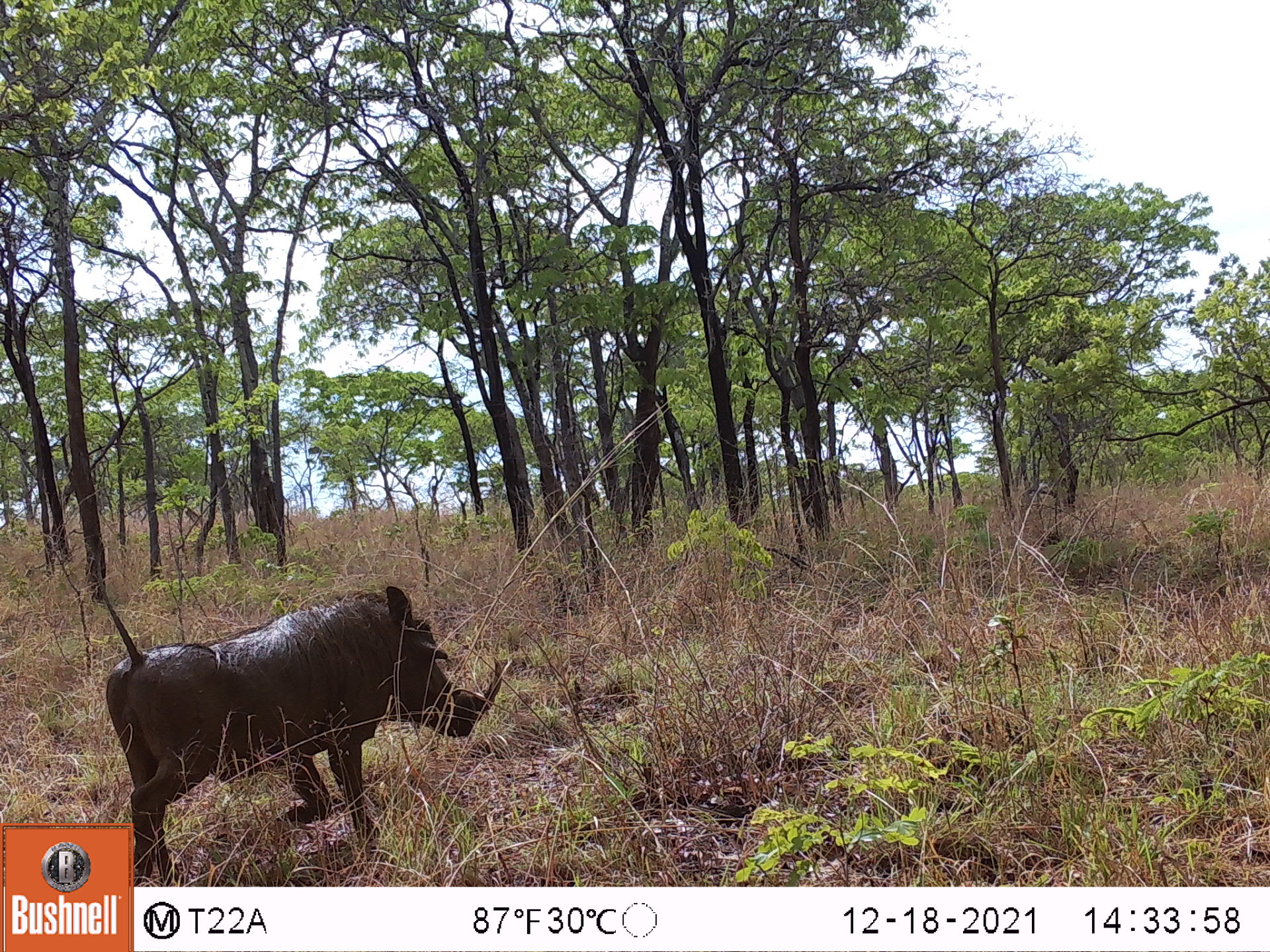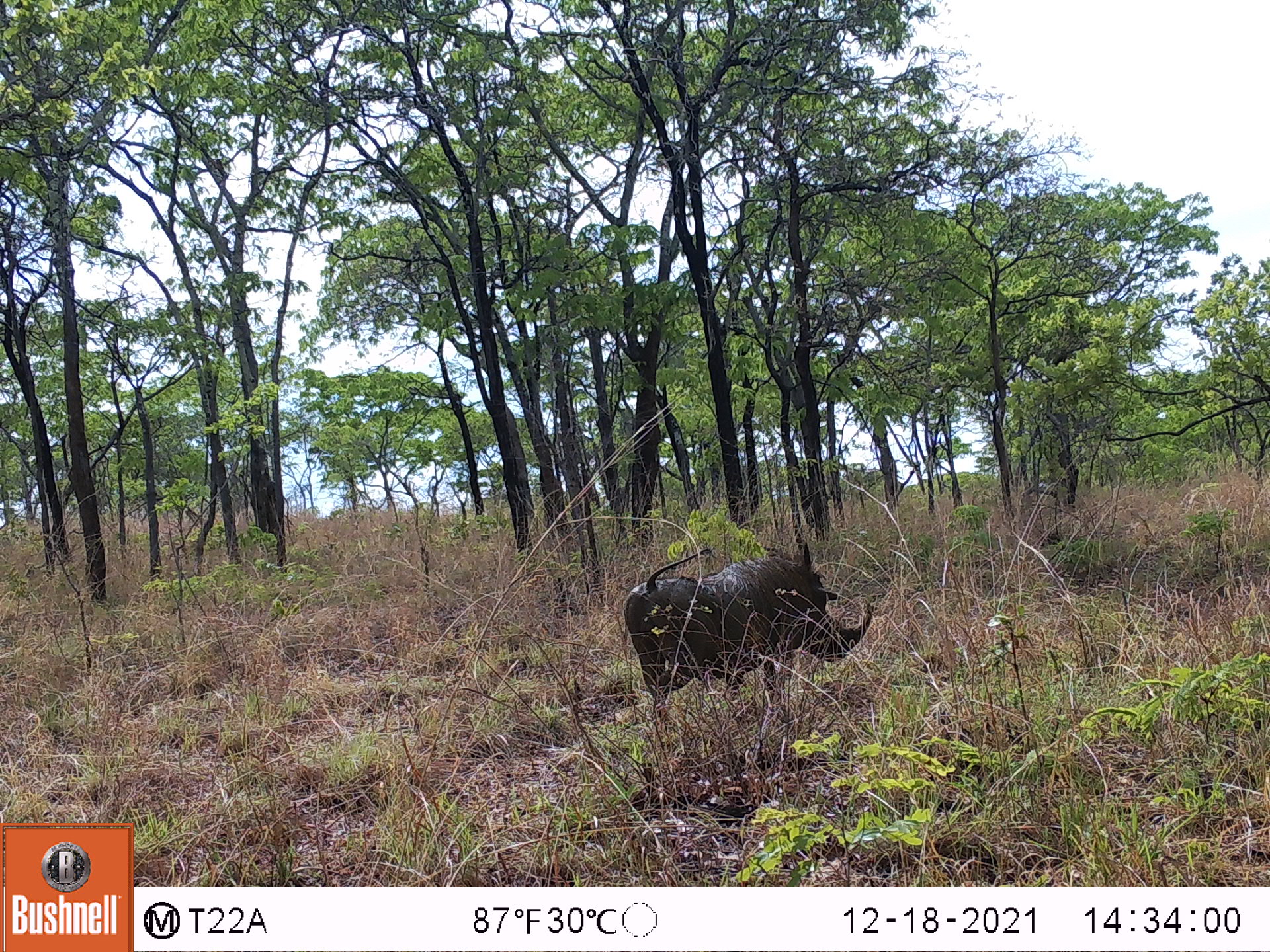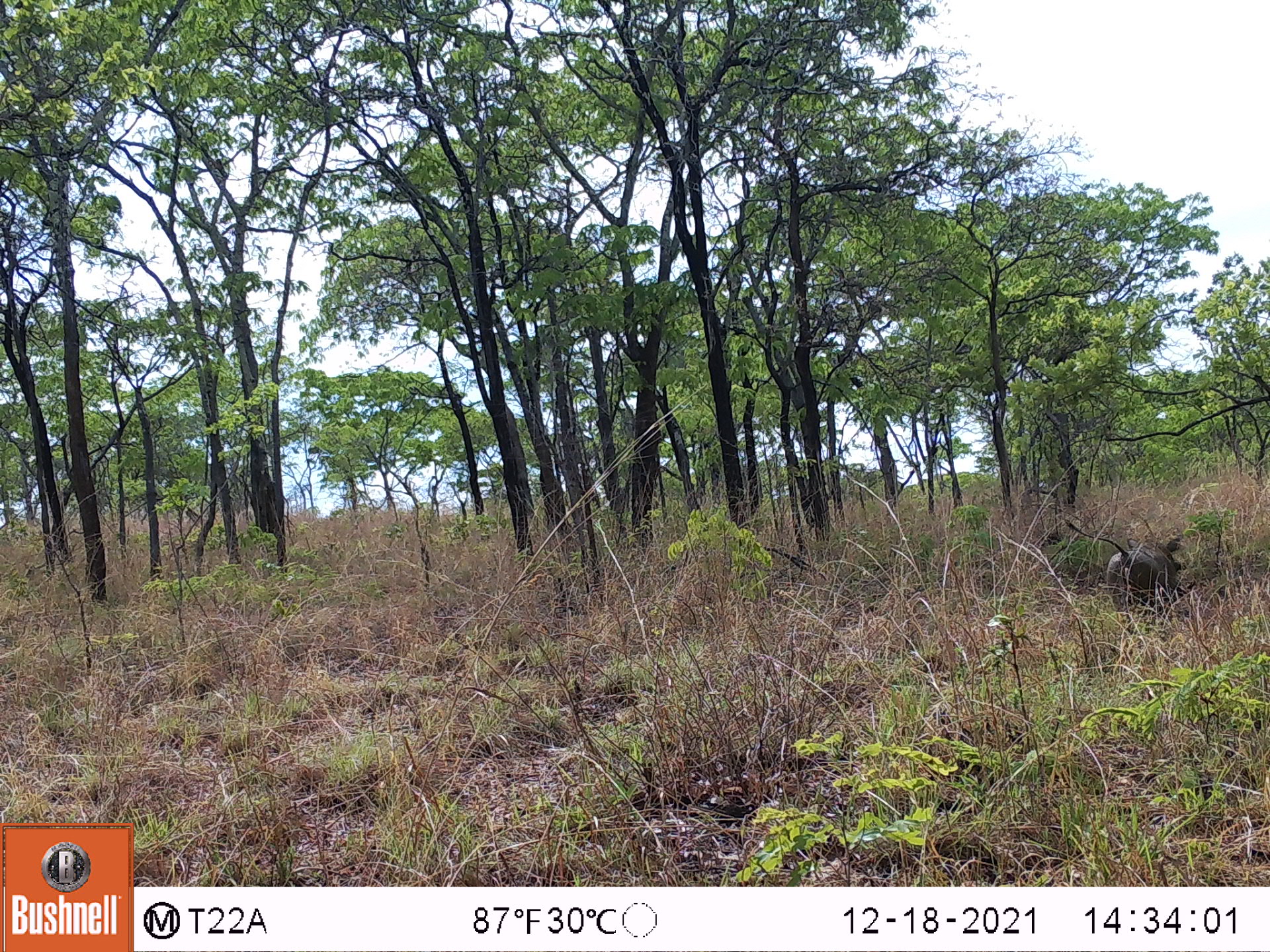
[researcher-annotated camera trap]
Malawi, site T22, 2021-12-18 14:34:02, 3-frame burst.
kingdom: Animalia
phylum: Chordata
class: Mammalia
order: Artiodactyla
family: Suidae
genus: Phacochoerus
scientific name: Phacochoerus africanus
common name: common warthog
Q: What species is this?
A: Common warthog (Phacochoerus africanus).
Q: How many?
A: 1.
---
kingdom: Animalia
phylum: Chordata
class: Mammalia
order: Primates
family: Cercopithecidae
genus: Papio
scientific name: Papio cynocephalus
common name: yellow baboon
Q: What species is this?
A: Yellow baboon (Papio cynocephalus).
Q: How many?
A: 1.